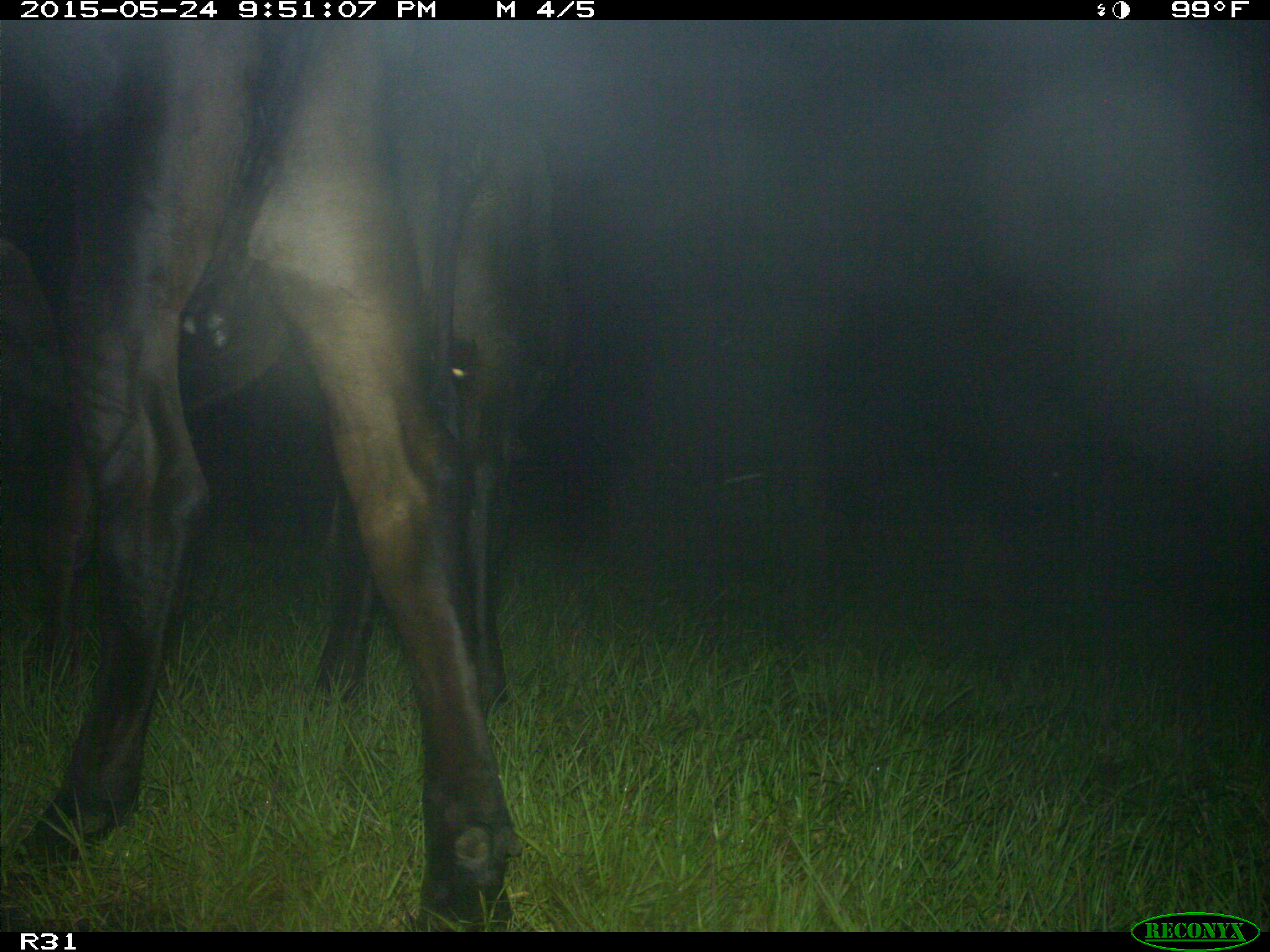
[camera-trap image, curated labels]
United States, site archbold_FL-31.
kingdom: Animalia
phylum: Chordata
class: Mammalia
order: Artiodactyla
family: Bovidae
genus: Bos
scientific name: Bos taurus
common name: domestic cow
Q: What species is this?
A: Bos taurus (domestic cow).